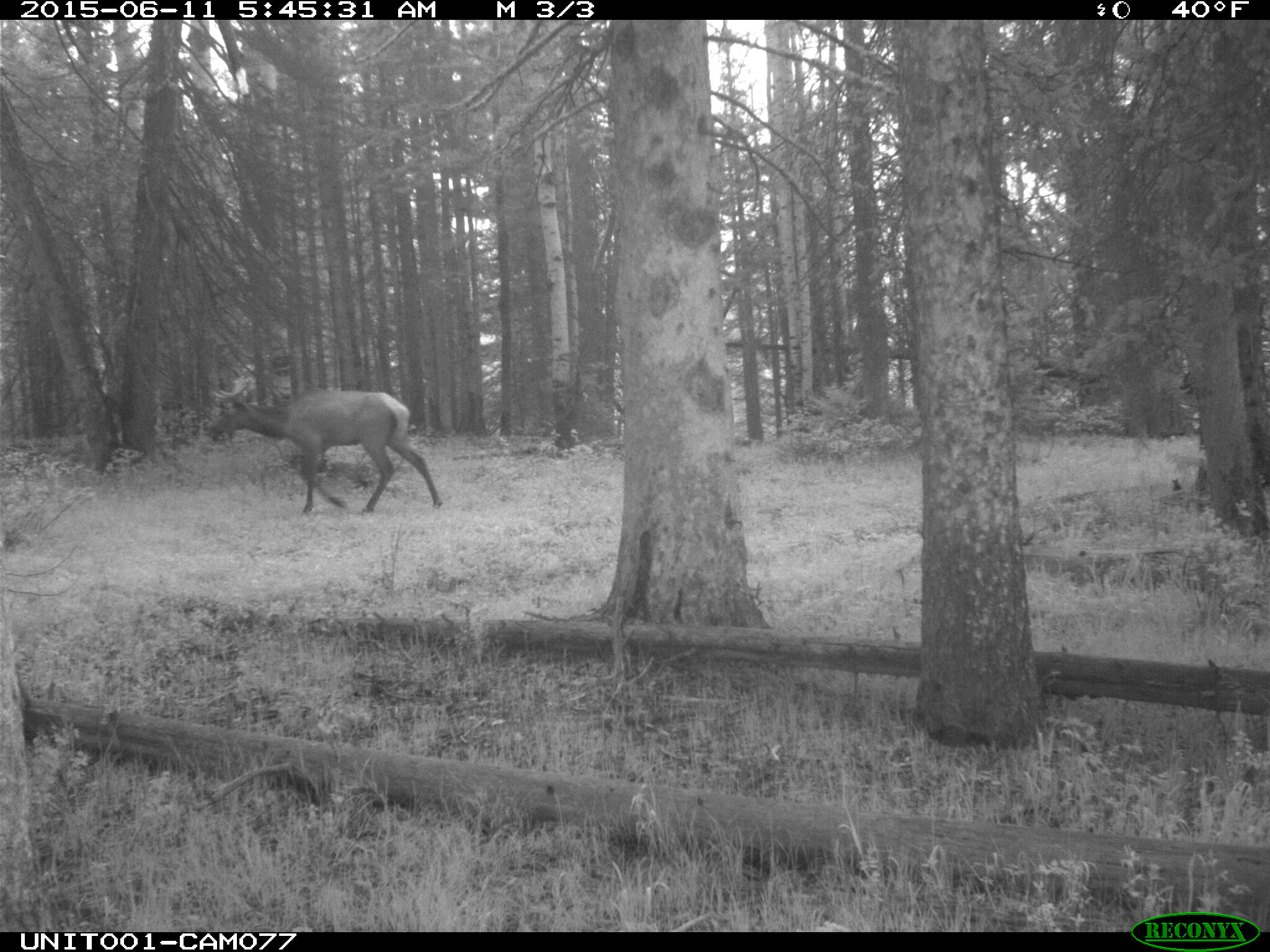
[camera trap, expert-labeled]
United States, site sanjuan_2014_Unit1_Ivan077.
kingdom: Animalia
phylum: Chordata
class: Mammalia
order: Artiodactyla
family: Cervidae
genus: Cervus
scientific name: Cervus elaphus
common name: red deer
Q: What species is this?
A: Cervus elaphus (red deer).